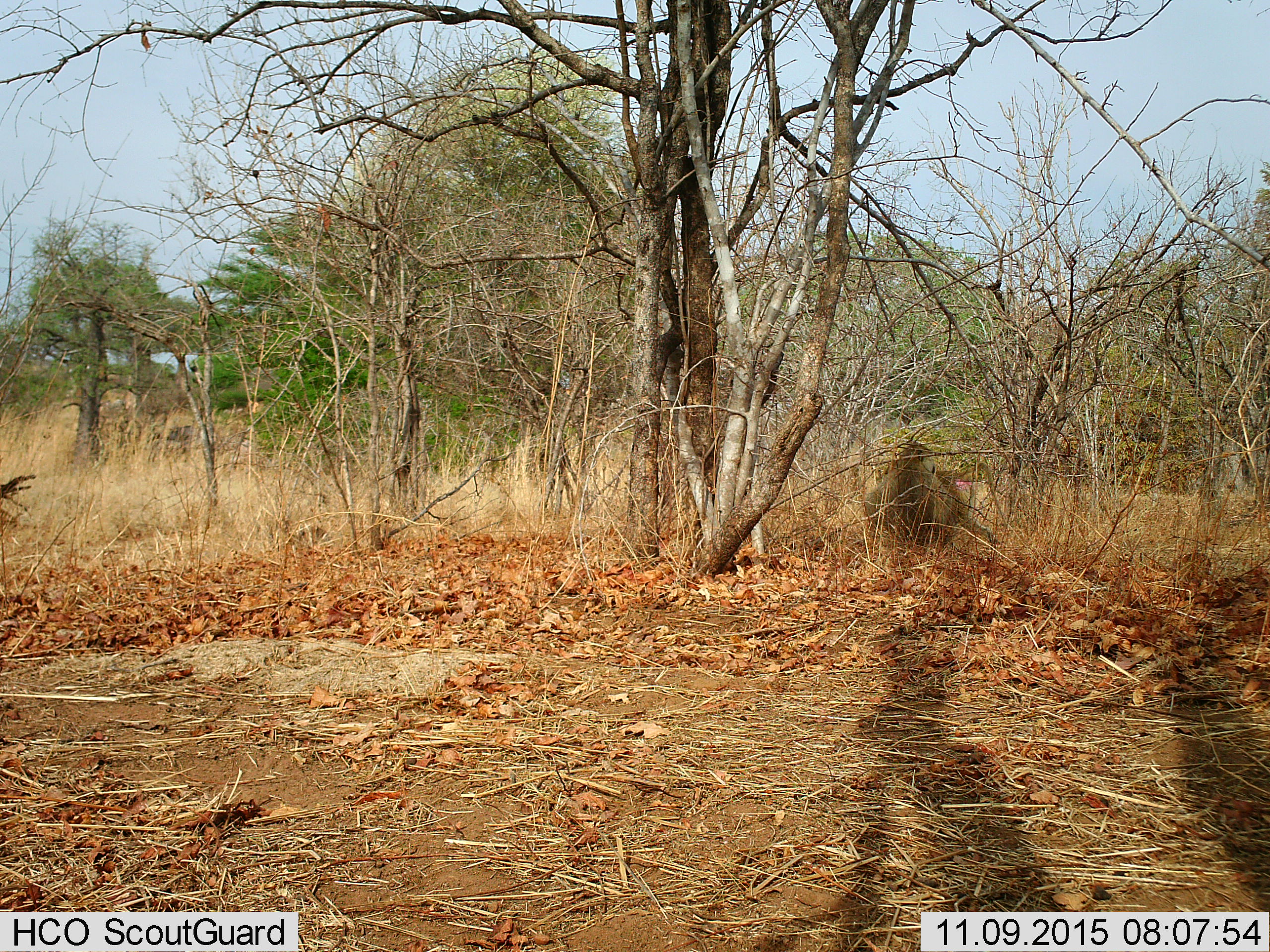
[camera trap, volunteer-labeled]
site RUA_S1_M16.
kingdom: Animalia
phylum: Chordata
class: Mammalia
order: Primates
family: Cercopithecidae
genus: Papio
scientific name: Papio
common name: baboon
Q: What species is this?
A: Baboon (Papio).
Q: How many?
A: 2.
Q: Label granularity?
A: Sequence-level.